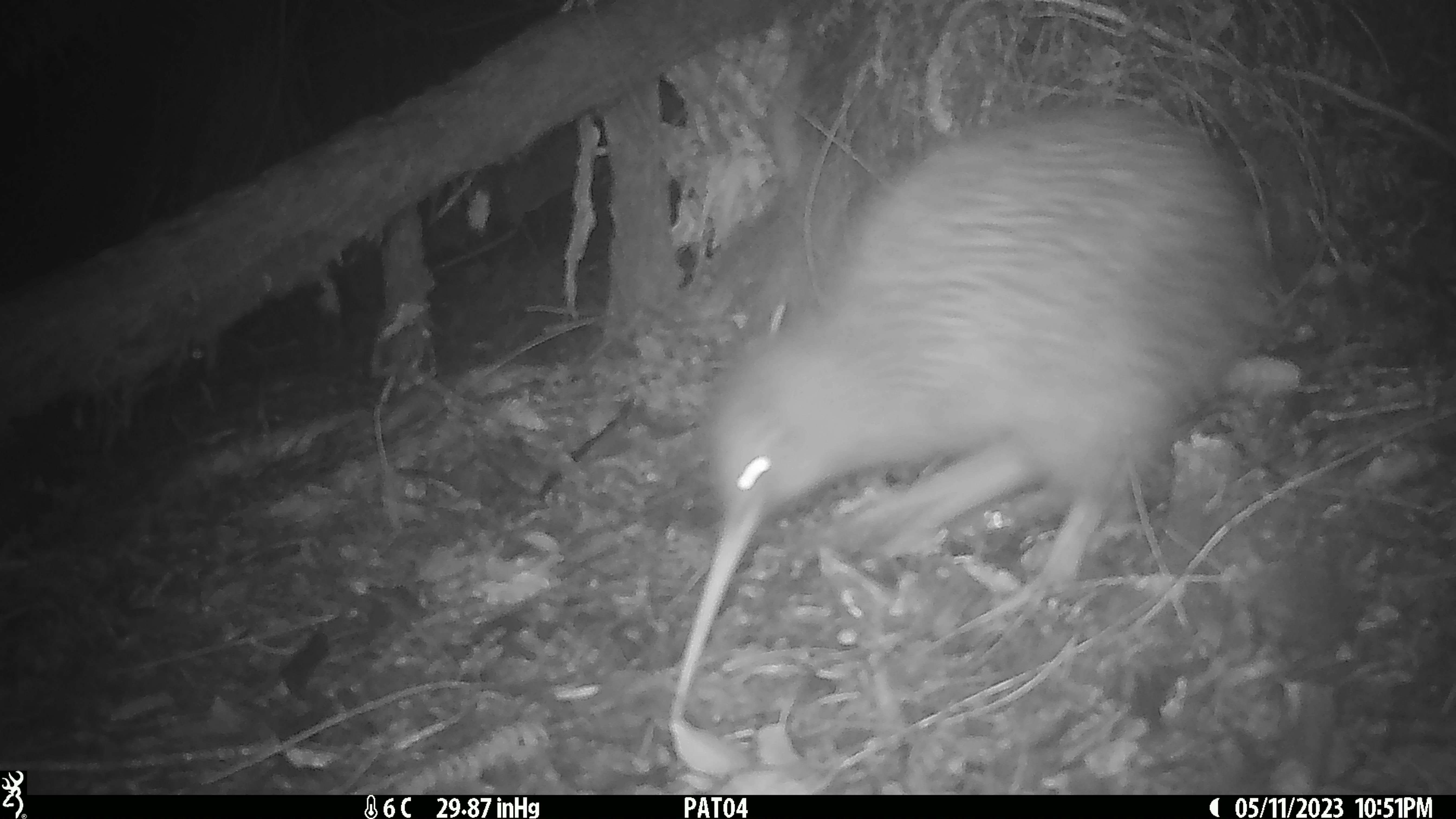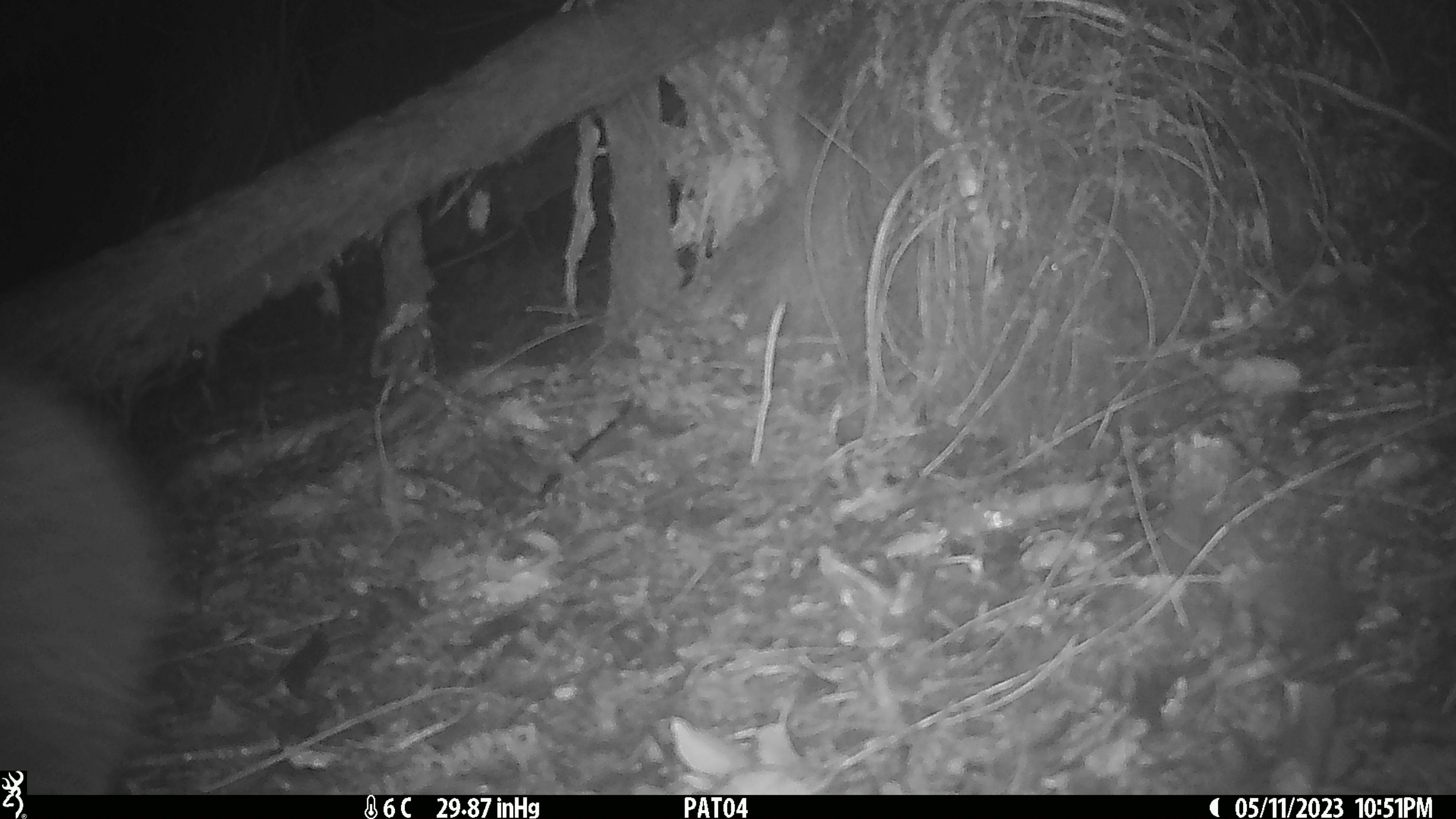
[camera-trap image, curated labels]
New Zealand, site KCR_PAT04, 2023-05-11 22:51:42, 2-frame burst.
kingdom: Animalia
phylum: Chordata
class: Aves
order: Apterygiformes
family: Apterygidae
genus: Apteryx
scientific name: Apteryx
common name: kiwi